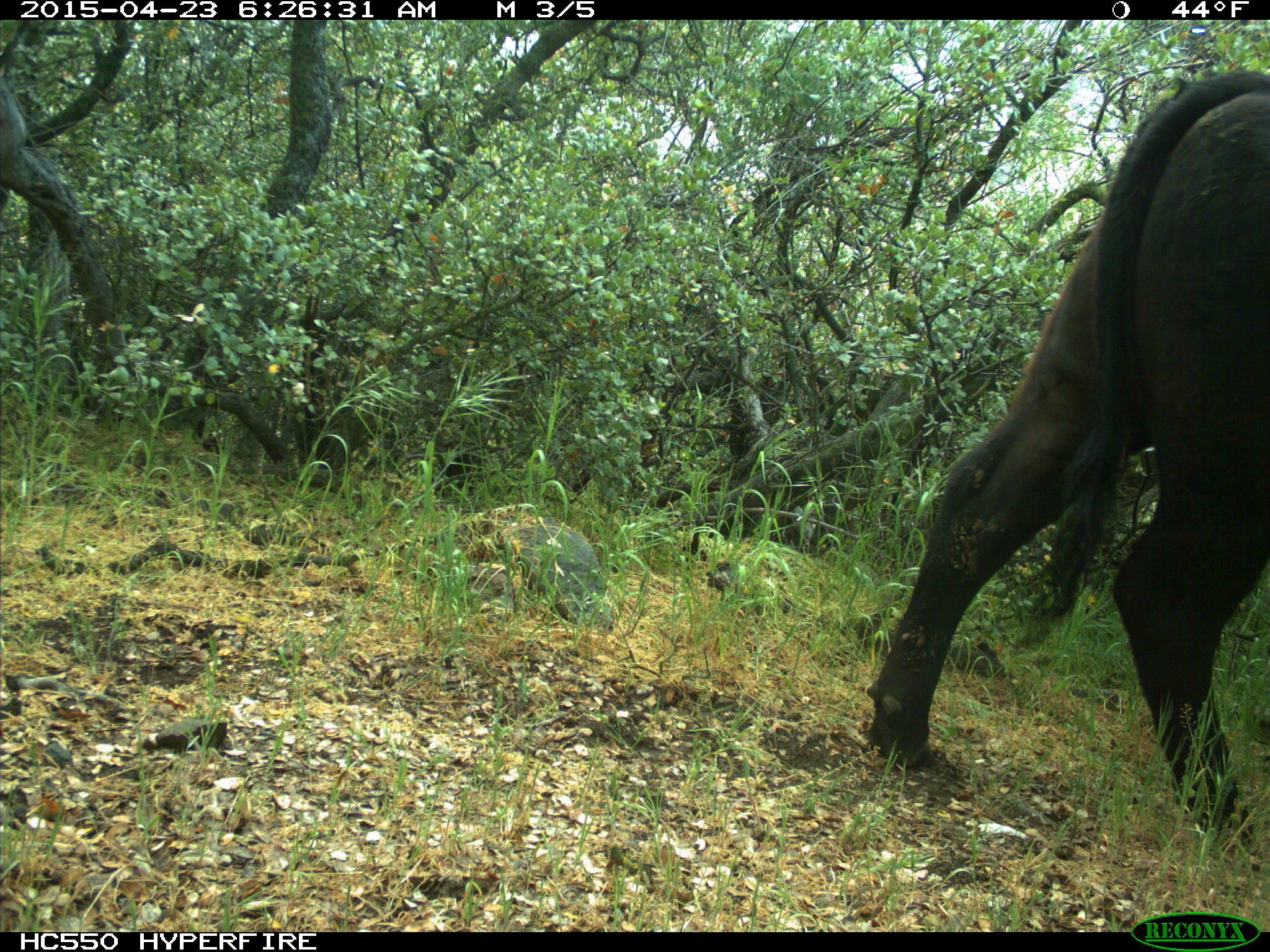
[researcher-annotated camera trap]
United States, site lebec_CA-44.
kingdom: Animalia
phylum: Chordata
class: Mammalia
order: Artiodactyla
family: Bovidae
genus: Bos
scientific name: Bos taurus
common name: domestic cow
Bos taurus (domestic cow).